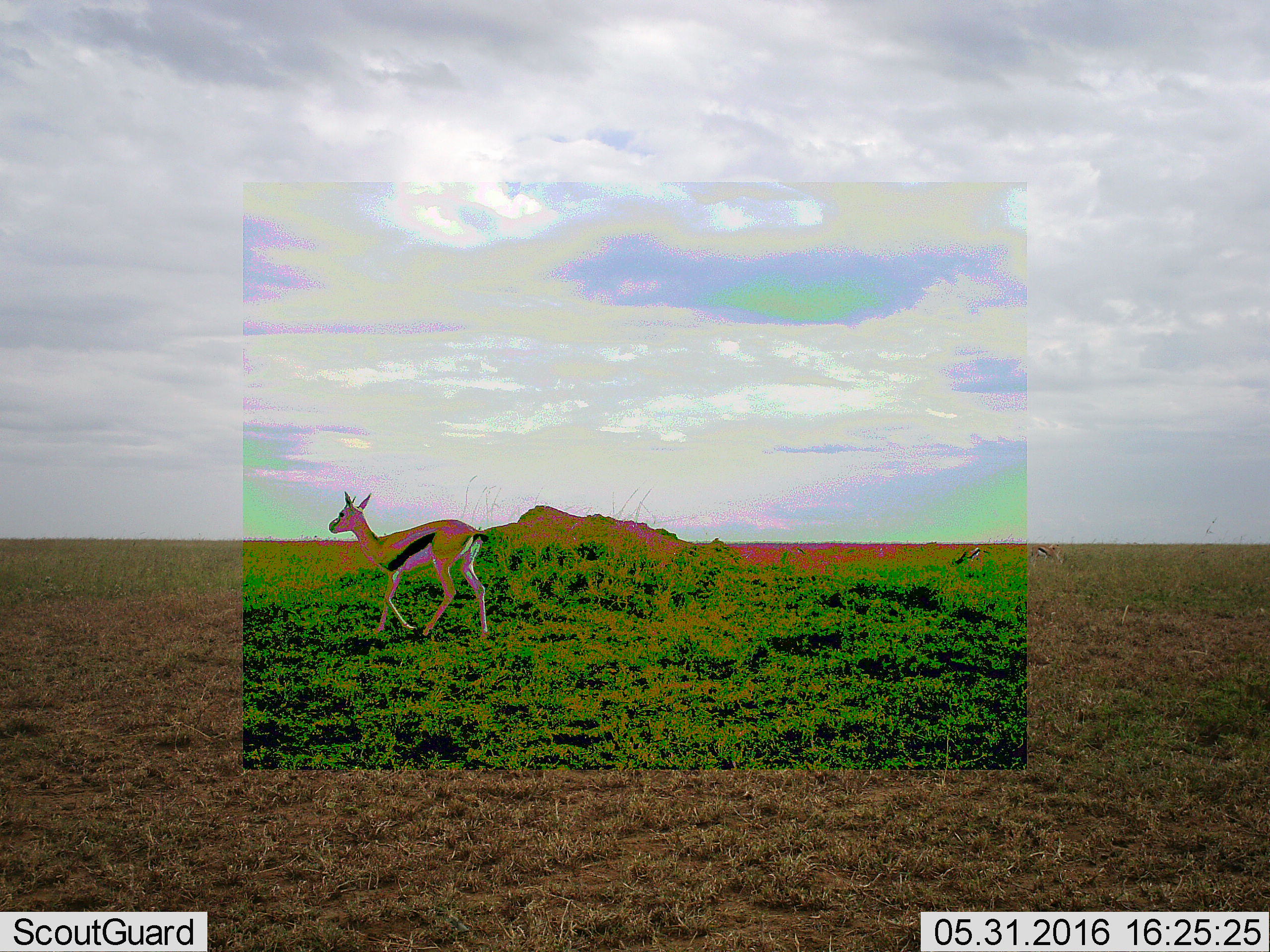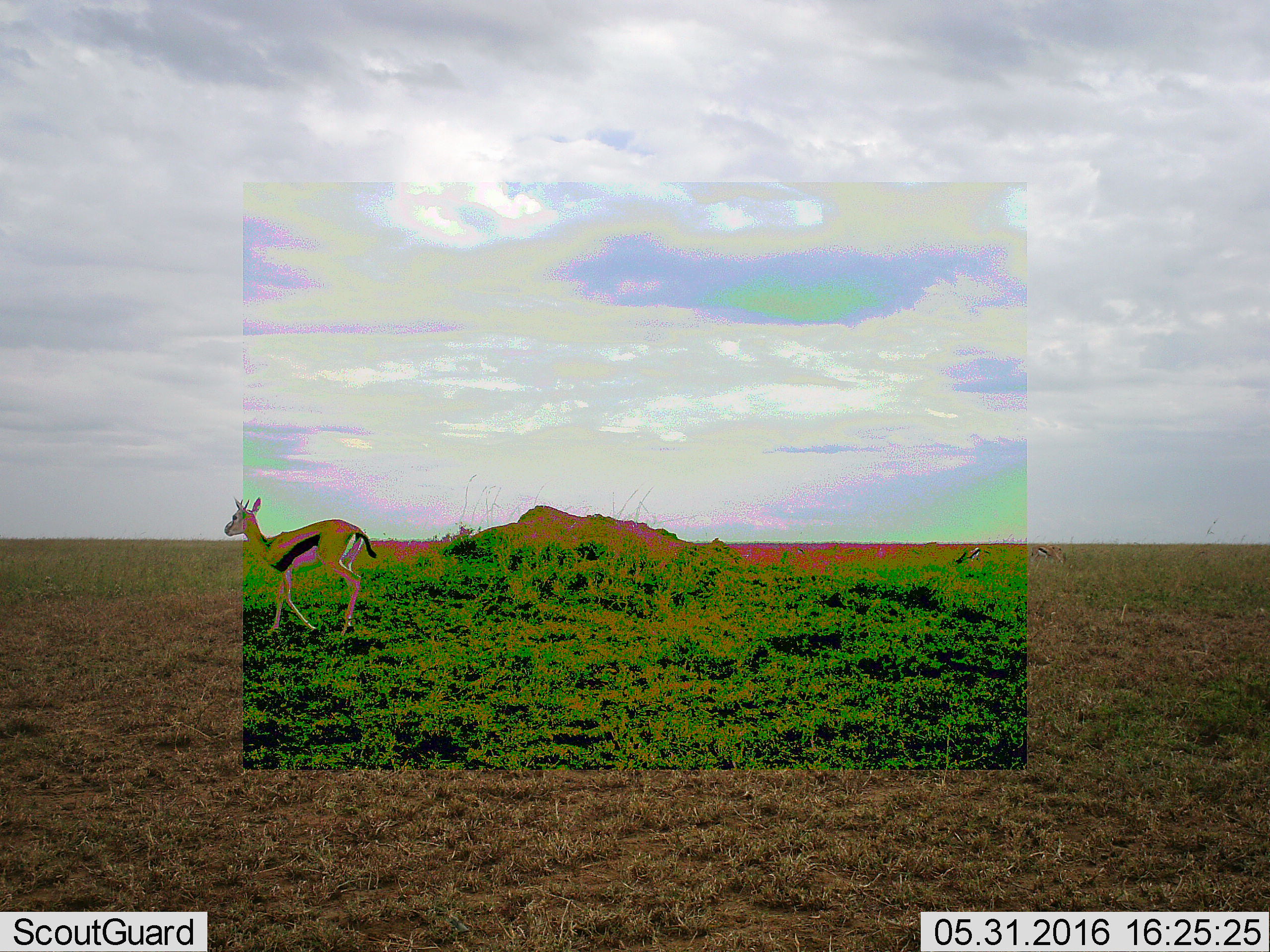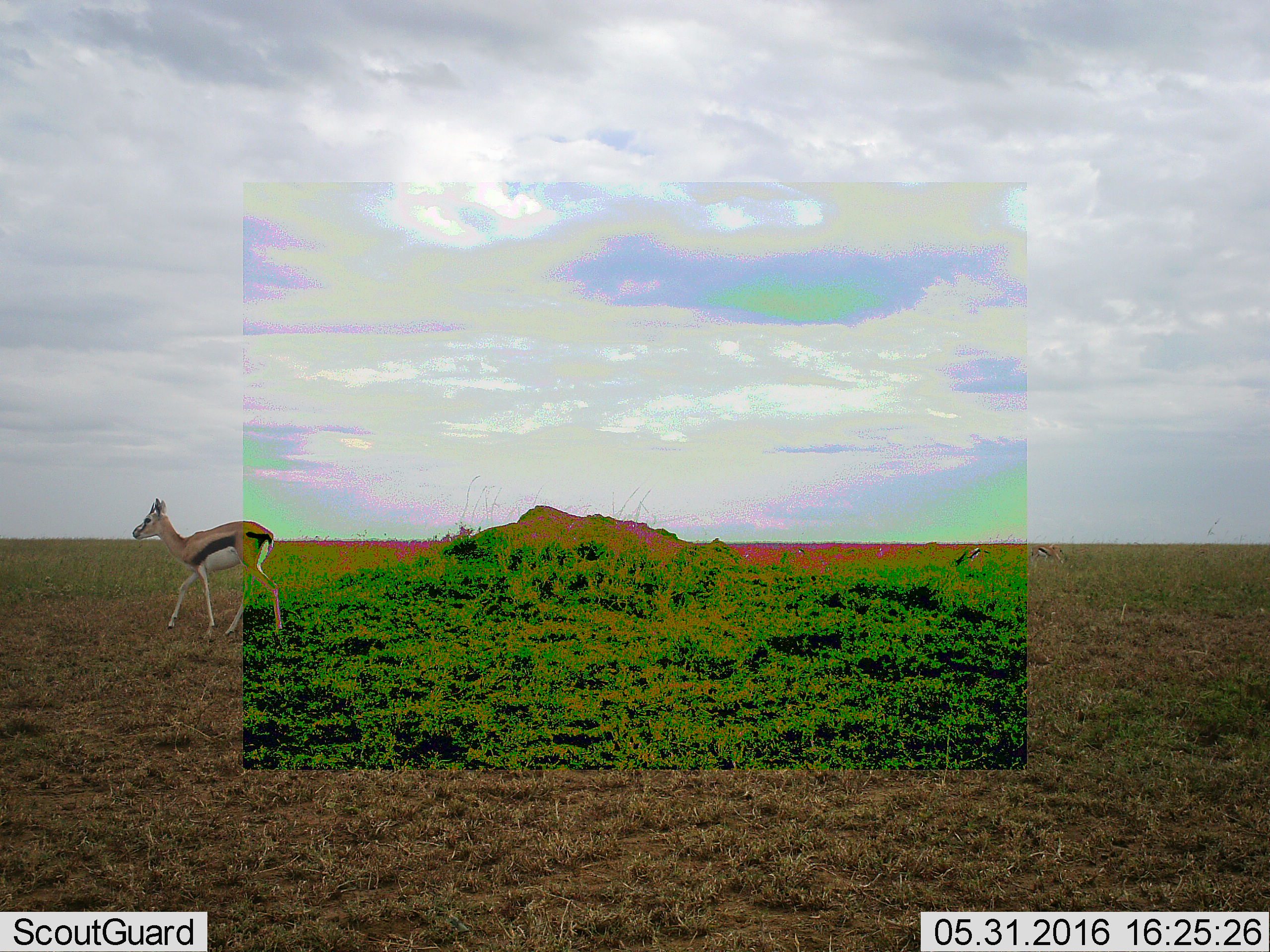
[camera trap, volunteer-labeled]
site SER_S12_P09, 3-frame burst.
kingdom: Animalia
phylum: Chordata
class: Mammalia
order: Artiodactyla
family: Bovidae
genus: Eudorcas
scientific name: Eudorcas thomsonii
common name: thomson's gazelle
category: gazellethomsons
Gazellethomsons (thomson's gazelle) (Eudorcas thomsonii), count 4. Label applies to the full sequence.